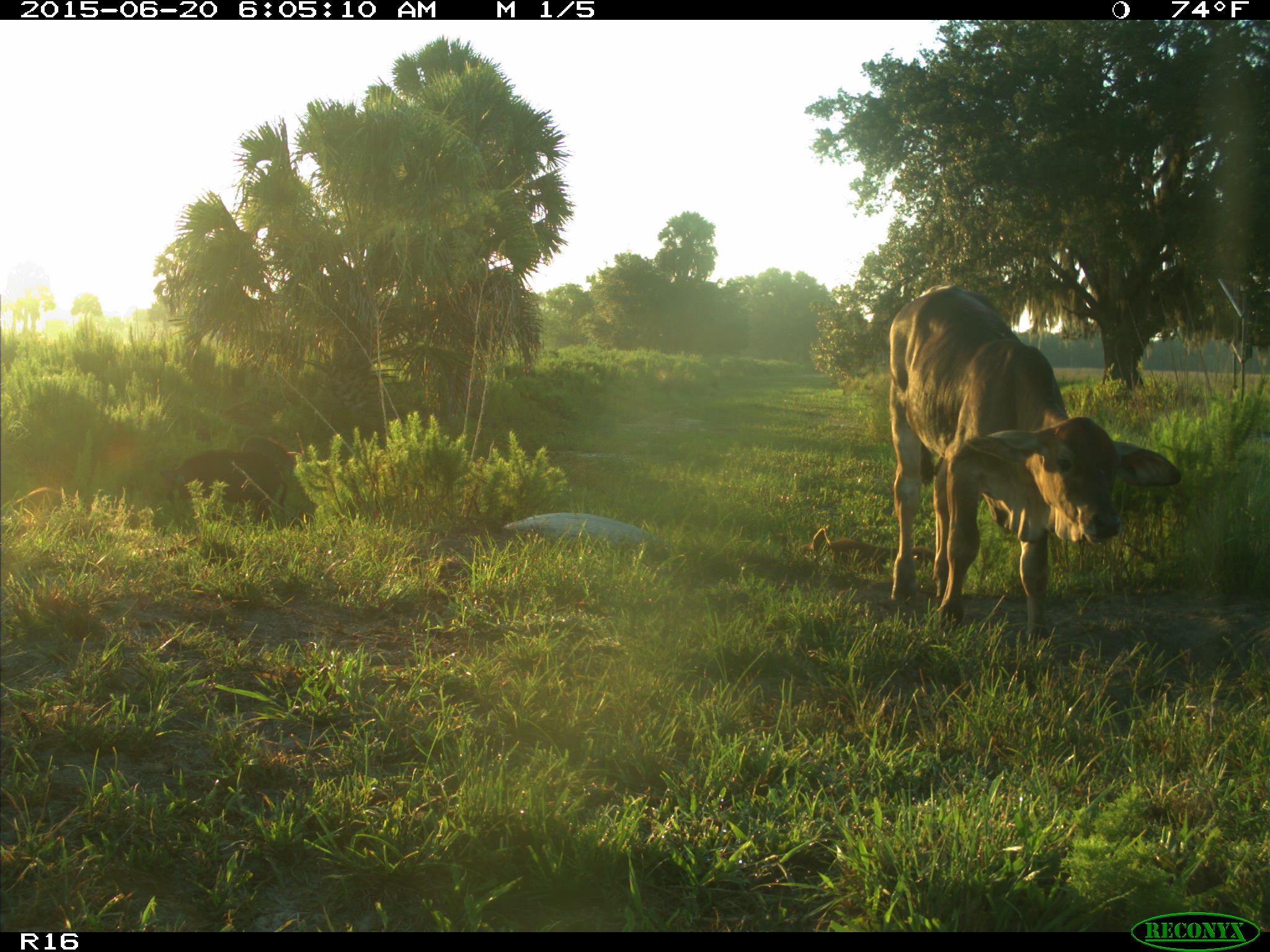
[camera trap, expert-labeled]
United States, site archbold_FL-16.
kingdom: Animalia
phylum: Chordata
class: Mammalia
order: Artiodactyla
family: Suidae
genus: Sus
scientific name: Sus scrofa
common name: wild boar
Sus scrofa (wild boar).